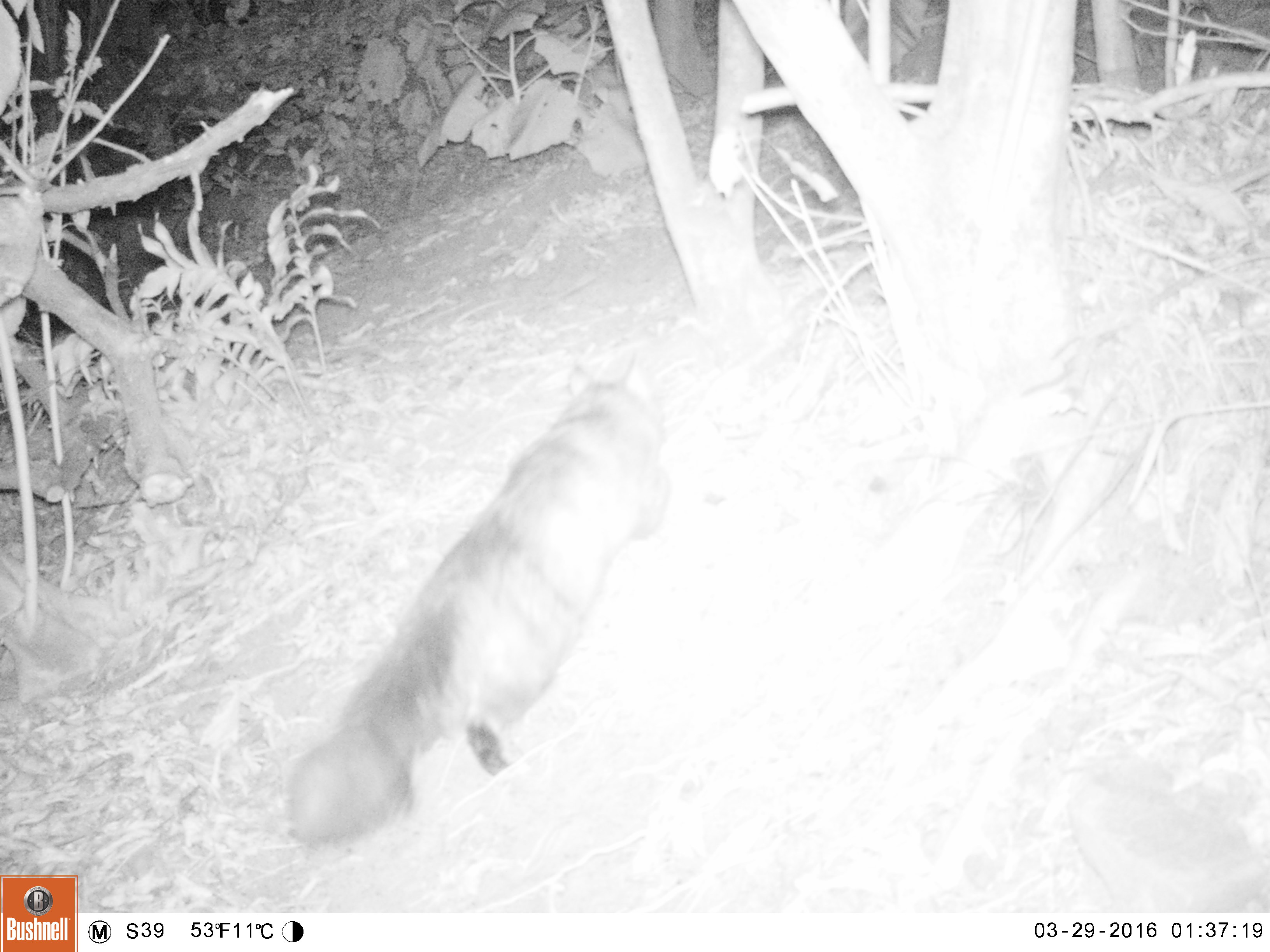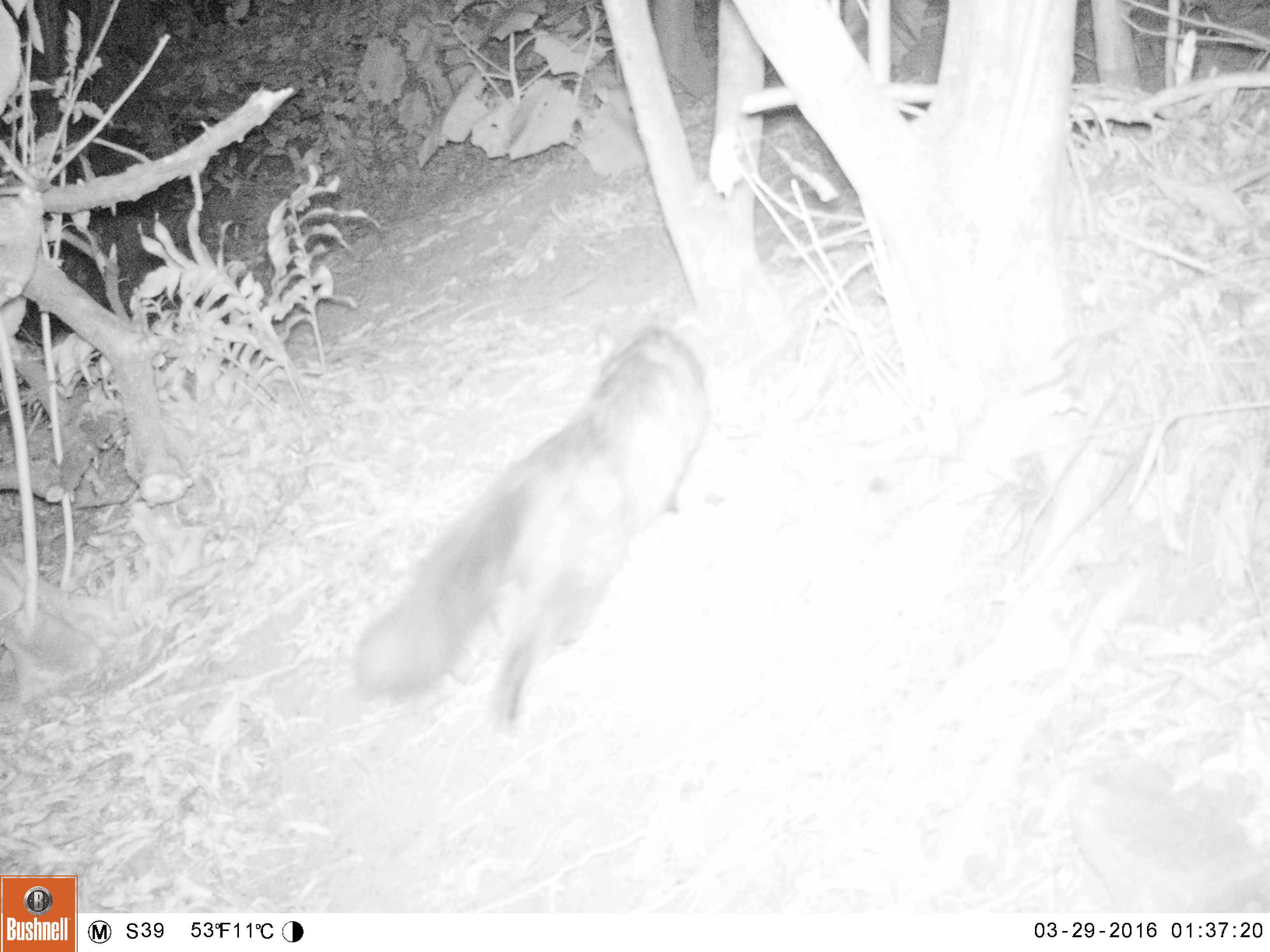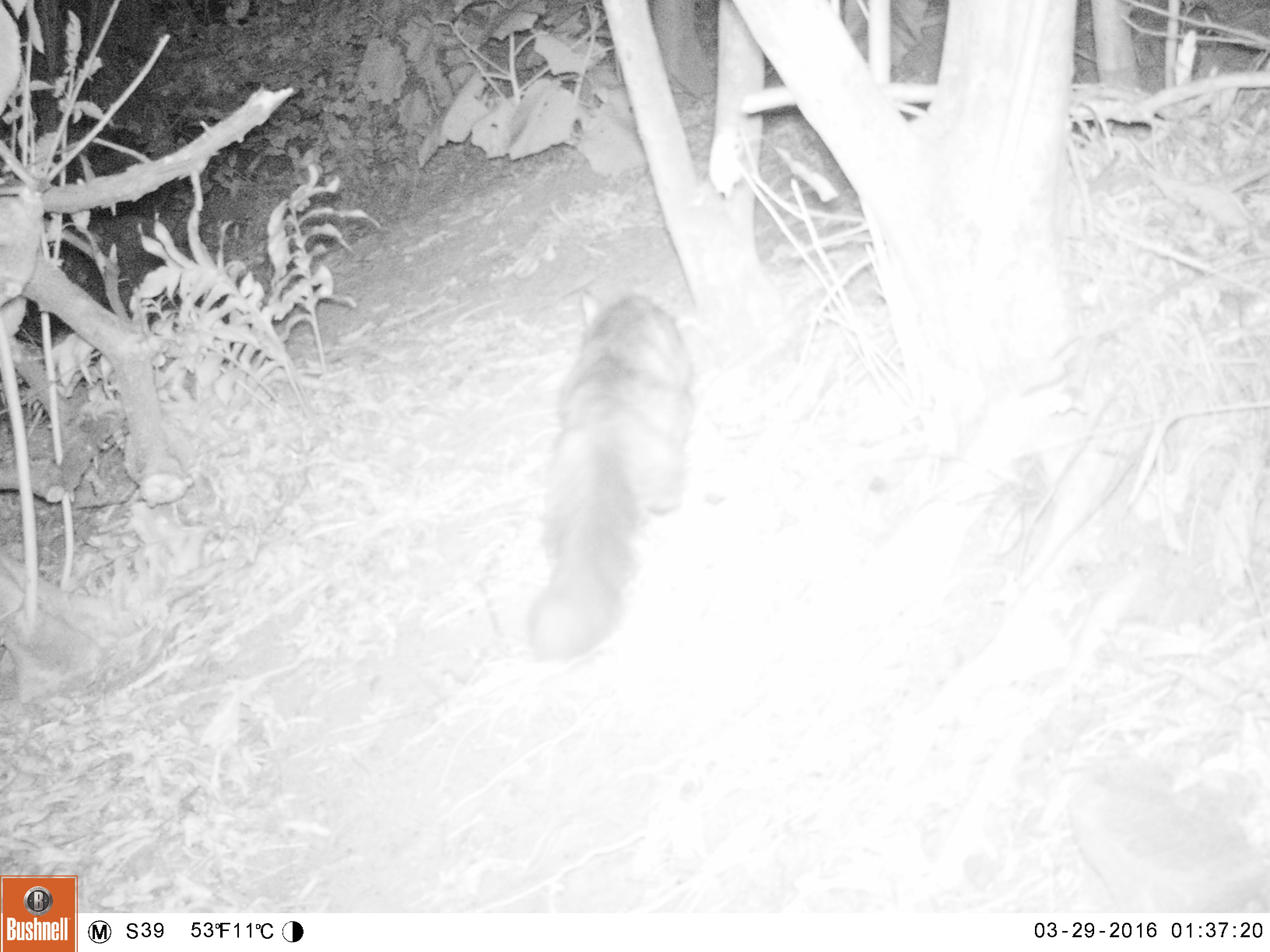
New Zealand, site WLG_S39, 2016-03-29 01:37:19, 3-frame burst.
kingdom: Animalia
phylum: Chordata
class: Mammalia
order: Carnivora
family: Felidae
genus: Felis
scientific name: Felis catus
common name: domestic cat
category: cat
Cat (domestic cat) (Felis catus).